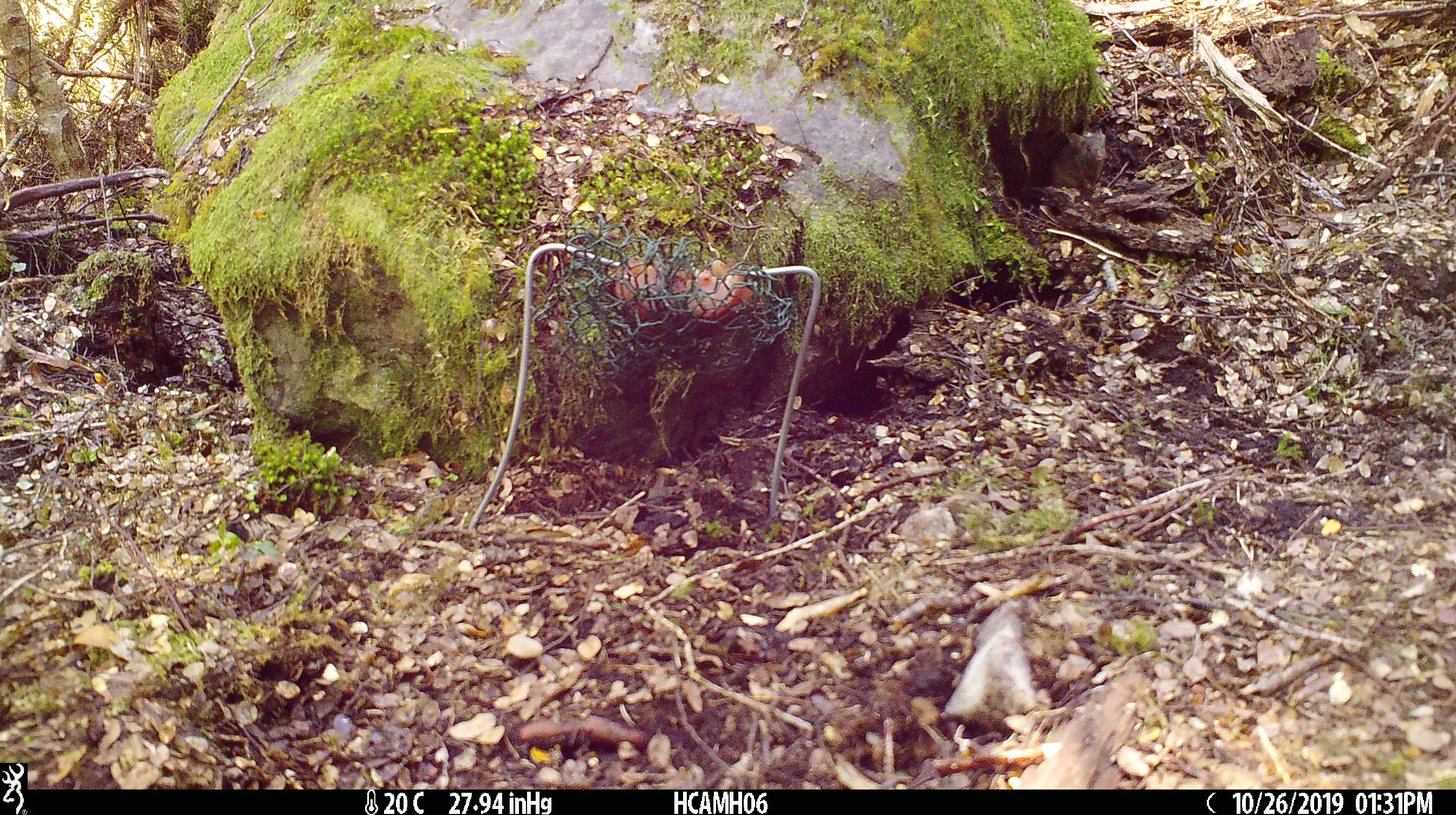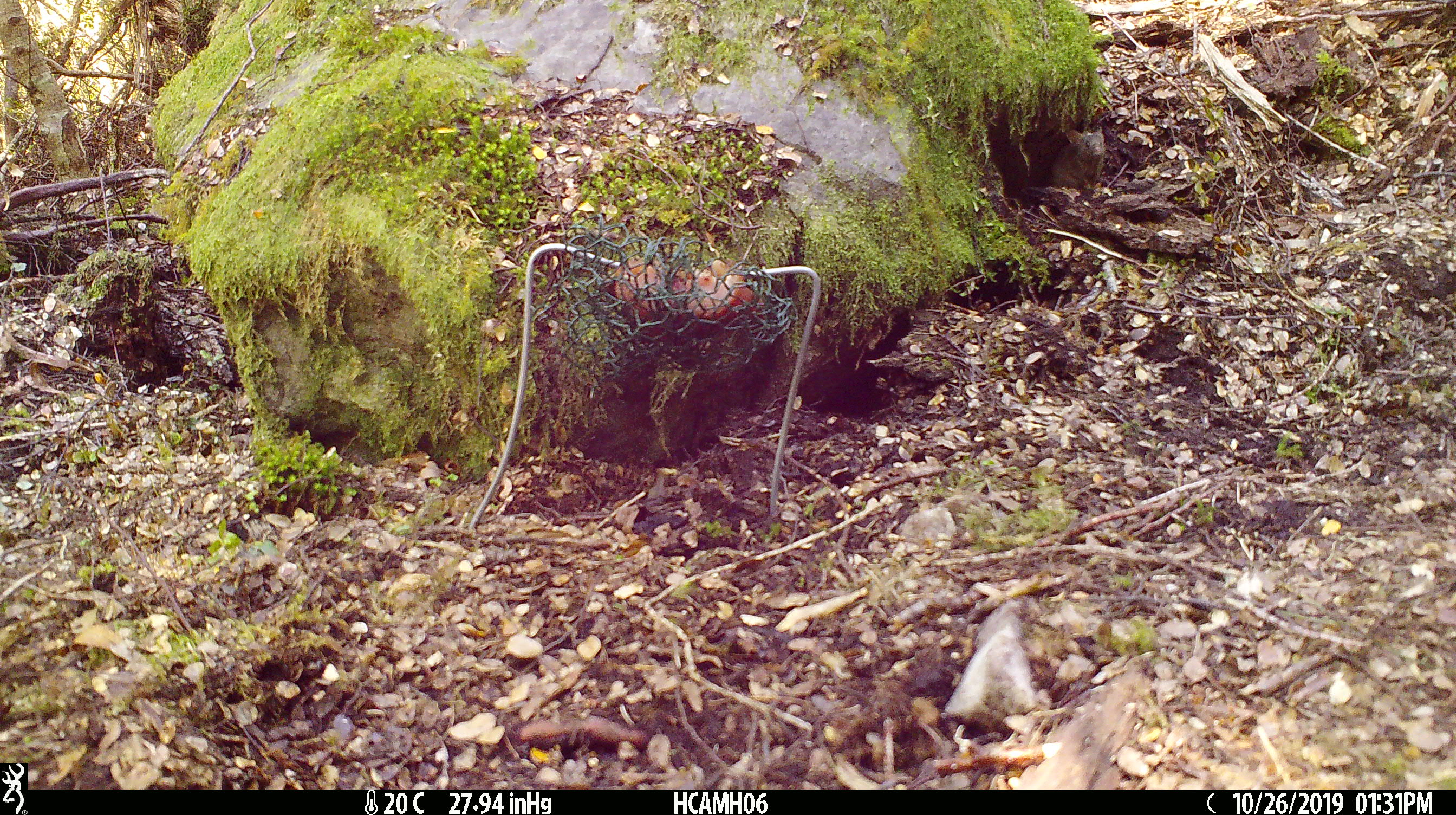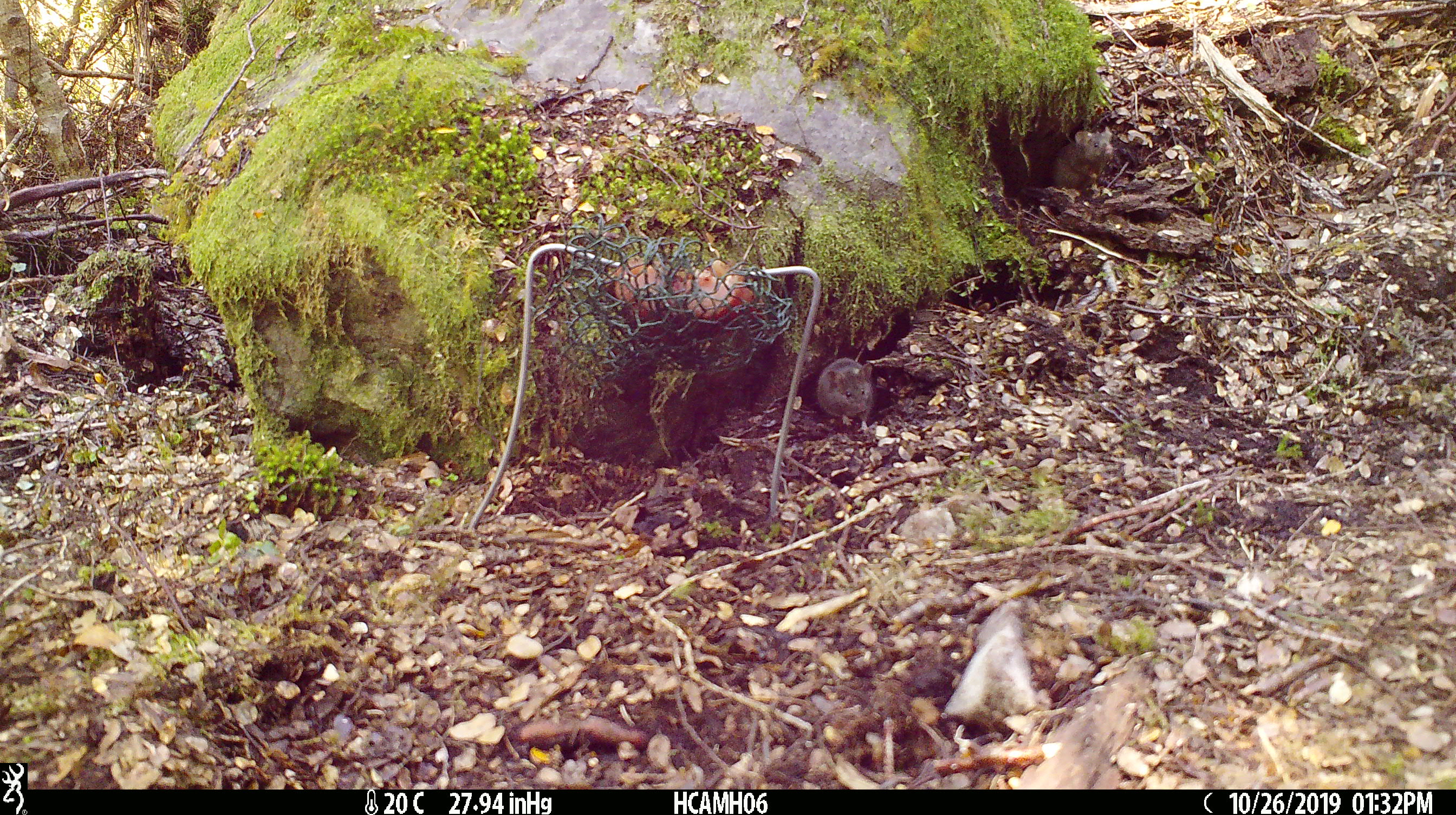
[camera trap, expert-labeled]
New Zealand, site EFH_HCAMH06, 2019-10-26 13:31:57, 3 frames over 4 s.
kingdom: Animalia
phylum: Chordata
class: Mammalia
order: Rodentia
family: Muridae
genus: Mus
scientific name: Mus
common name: mouse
Mouse (Mus).